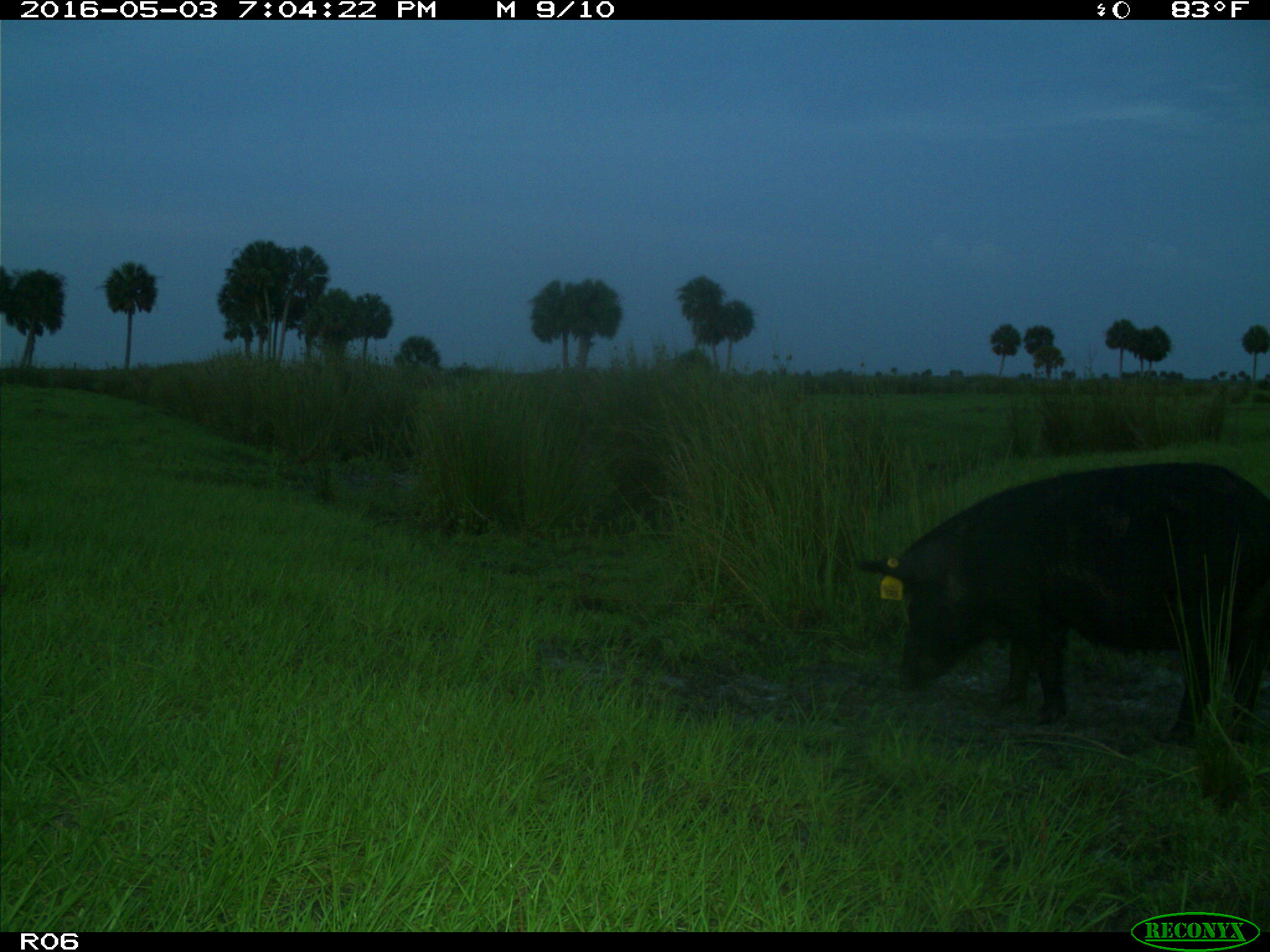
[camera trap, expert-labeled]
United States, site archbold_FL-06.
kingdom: Animalia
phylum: Chordata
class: Mammalia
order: Artiodactyla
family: Suidae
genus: Sus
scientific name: Sus scrofa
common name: wild boar